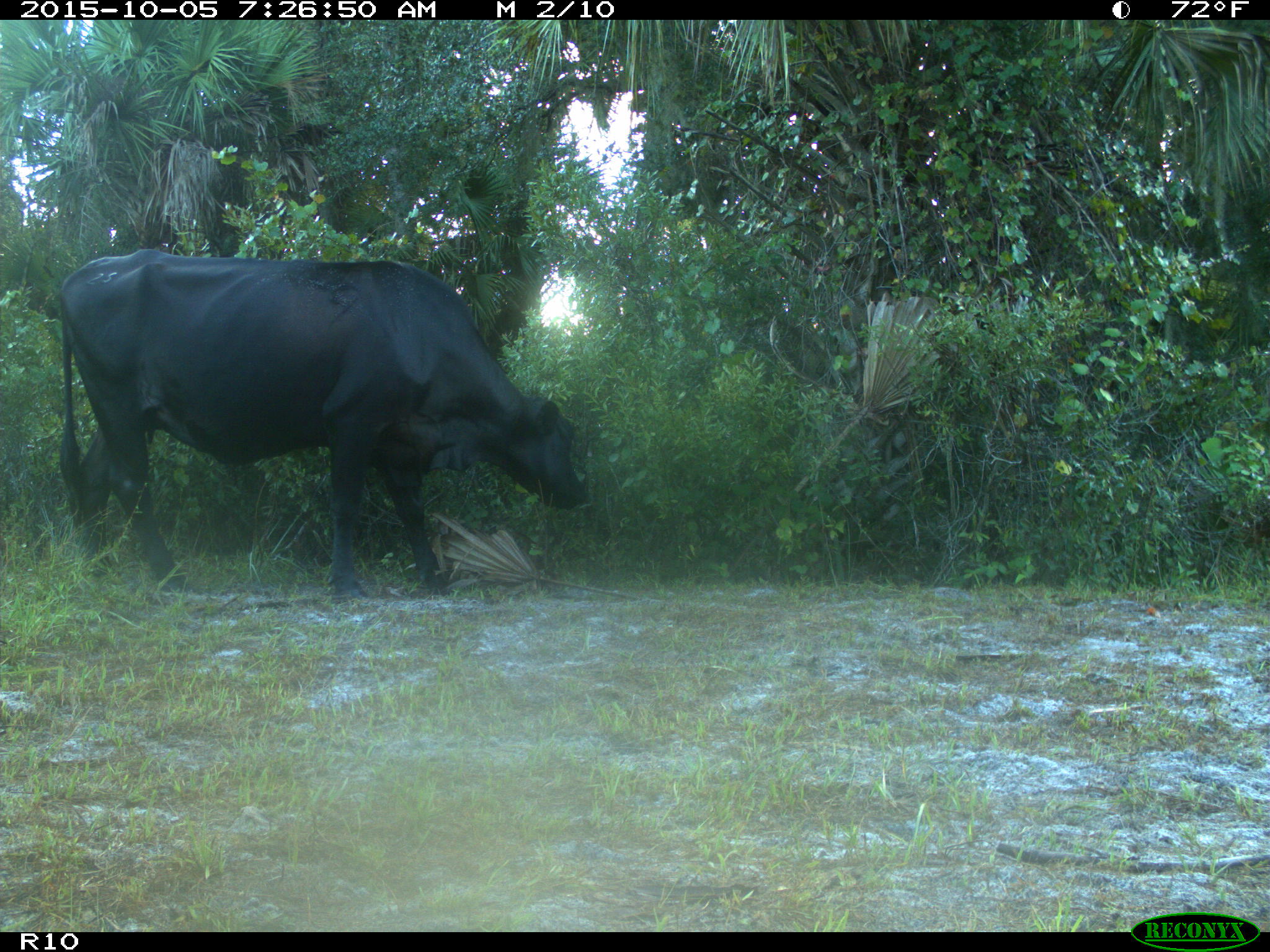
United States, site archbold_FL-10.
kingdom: Animalia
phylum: Chordata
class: Mammalia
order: Artiodactyla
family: Bovidae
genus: Bos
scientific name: Bos taurus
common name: domestic cow